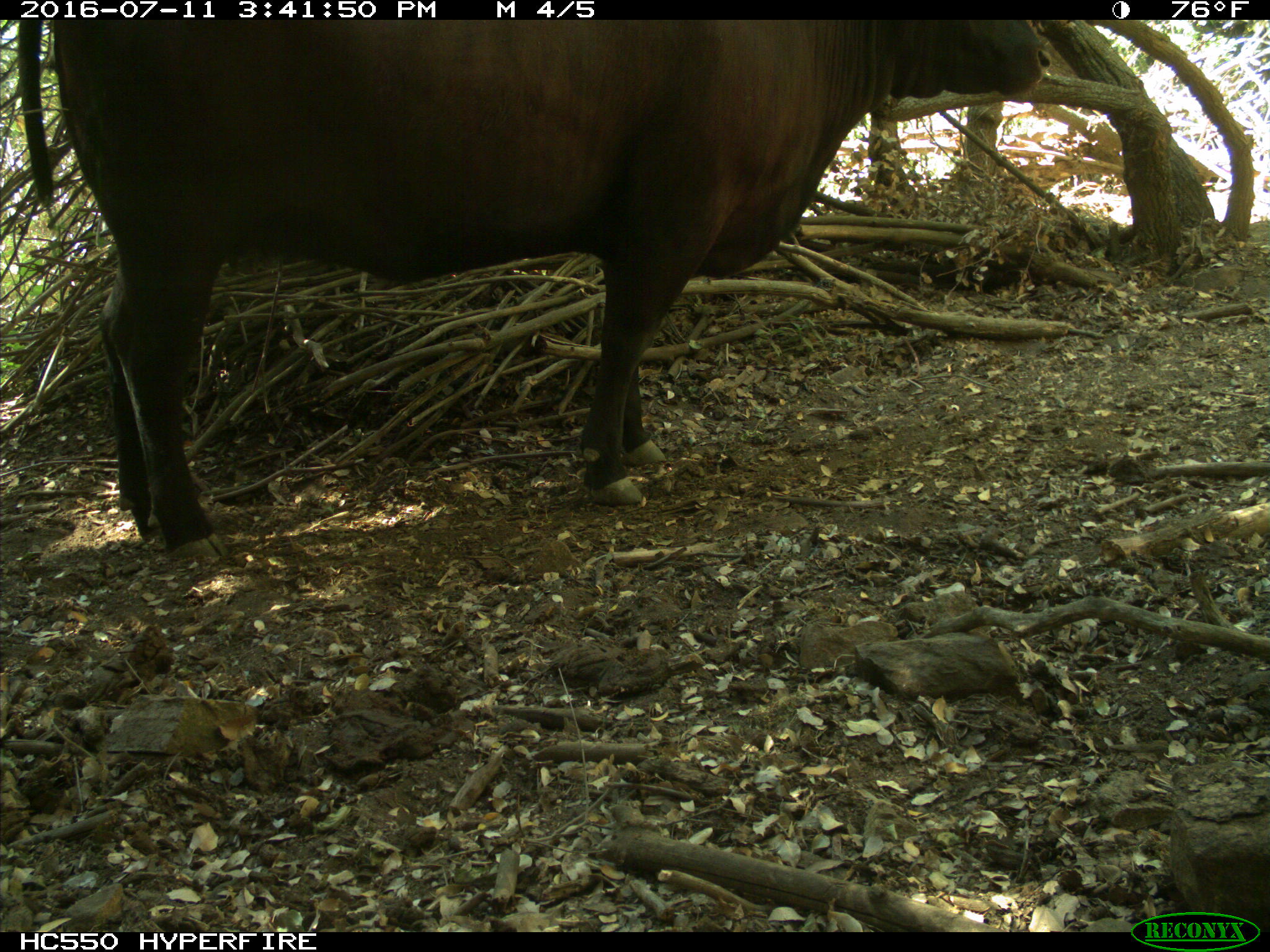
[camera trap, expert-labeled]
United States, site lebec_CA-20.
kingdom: Animalia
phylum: Chordata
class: Mammalia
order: Artiodactyla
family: Bovidae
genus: Bos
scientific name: Bos taurus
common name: domestic cow